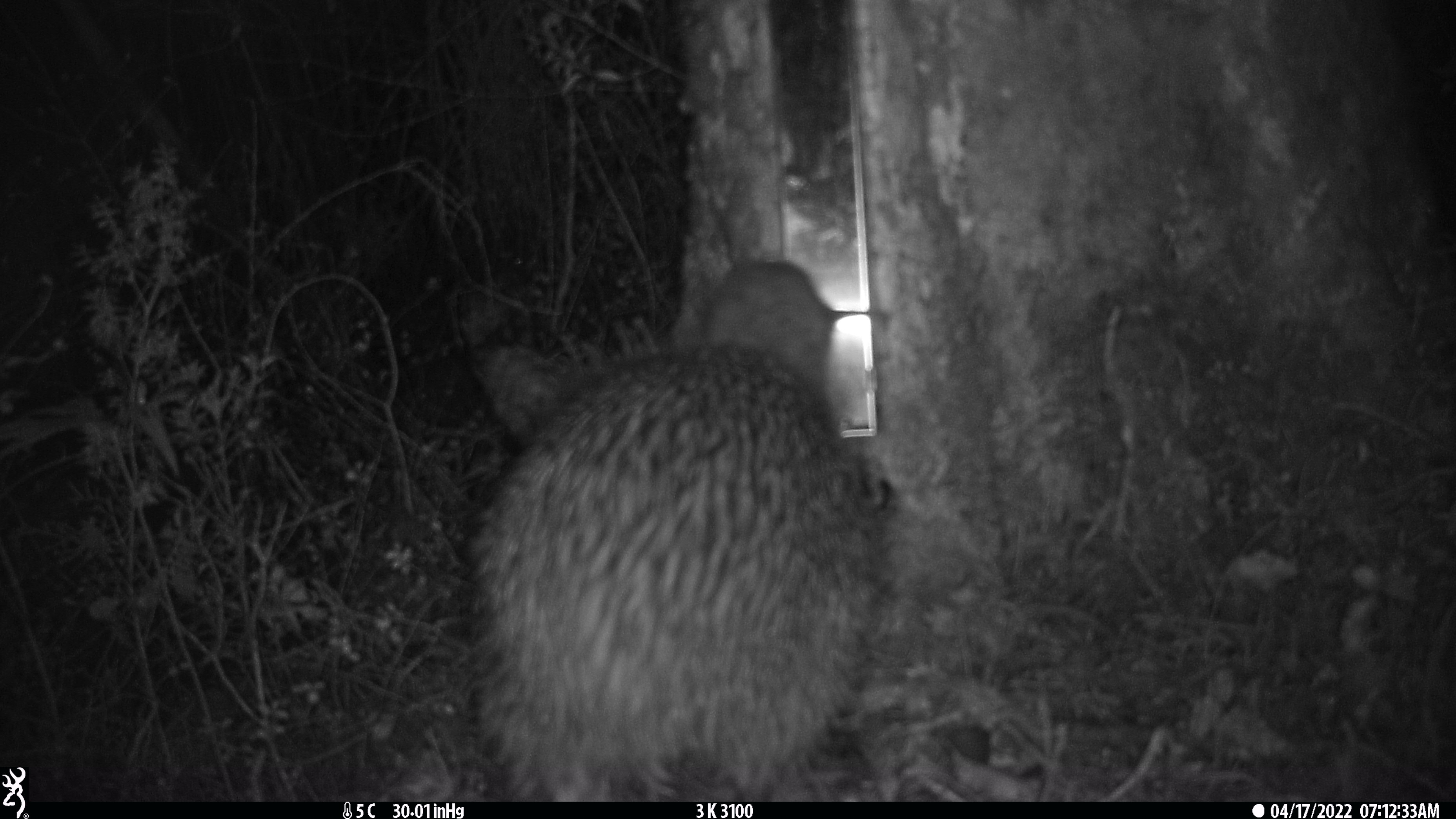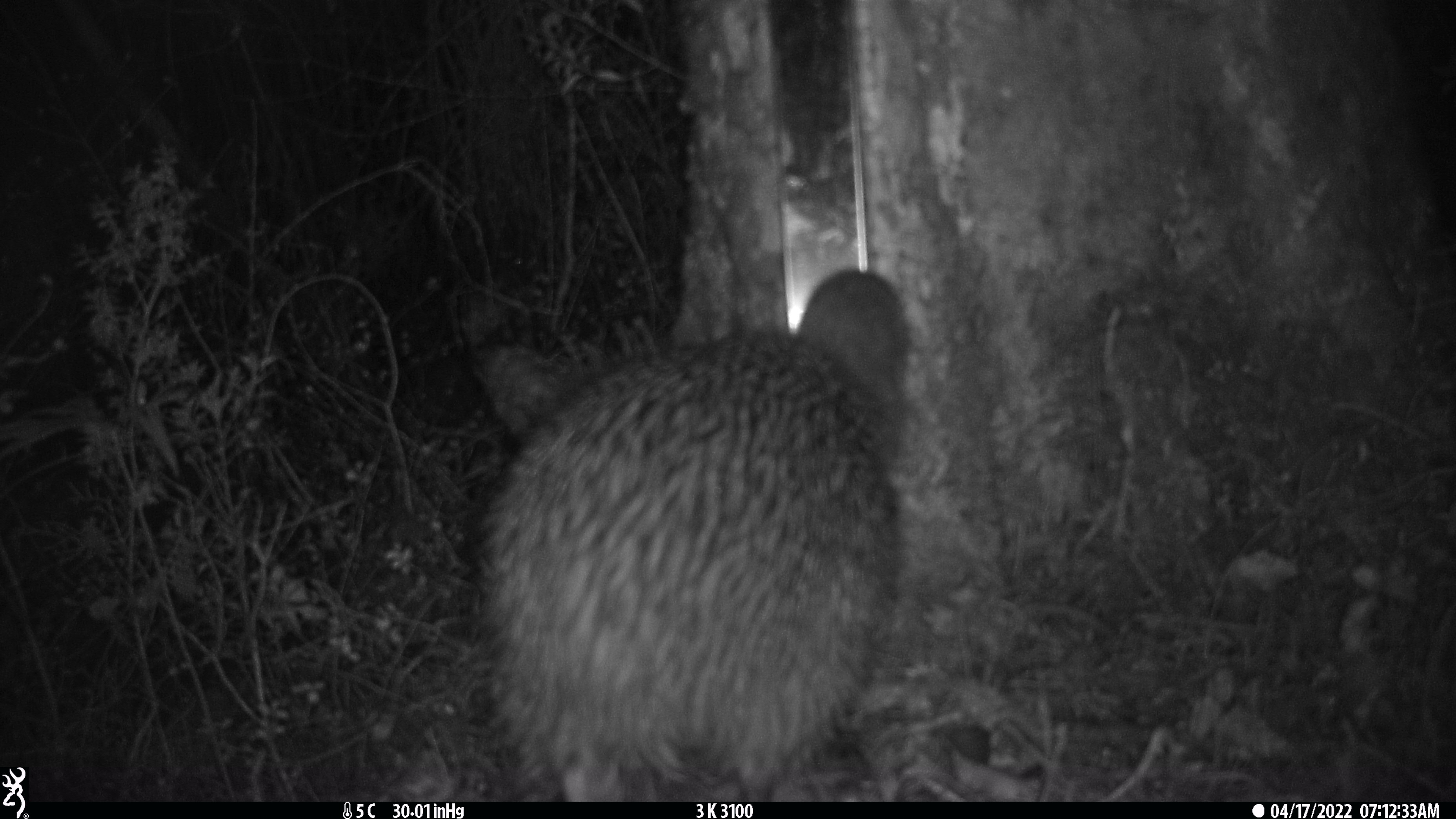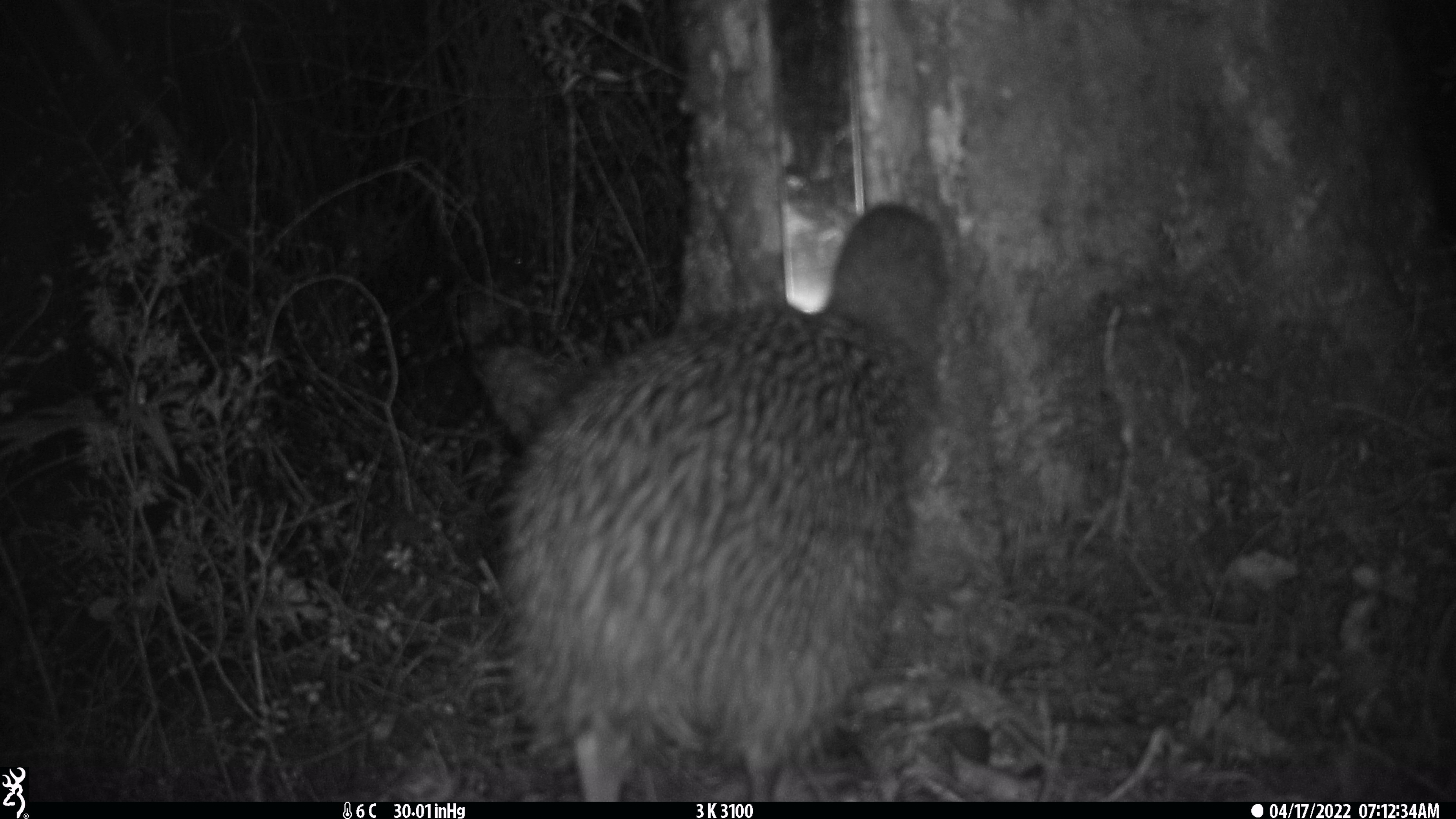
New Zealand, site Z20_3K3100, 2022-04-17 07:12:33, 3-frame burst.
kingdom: Animalia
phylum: Chordata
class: Aves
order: Apterygiformes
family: Apterygidae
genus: Apteryx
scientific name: Apteryx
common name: kiwi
Kiwi (Apteryx).